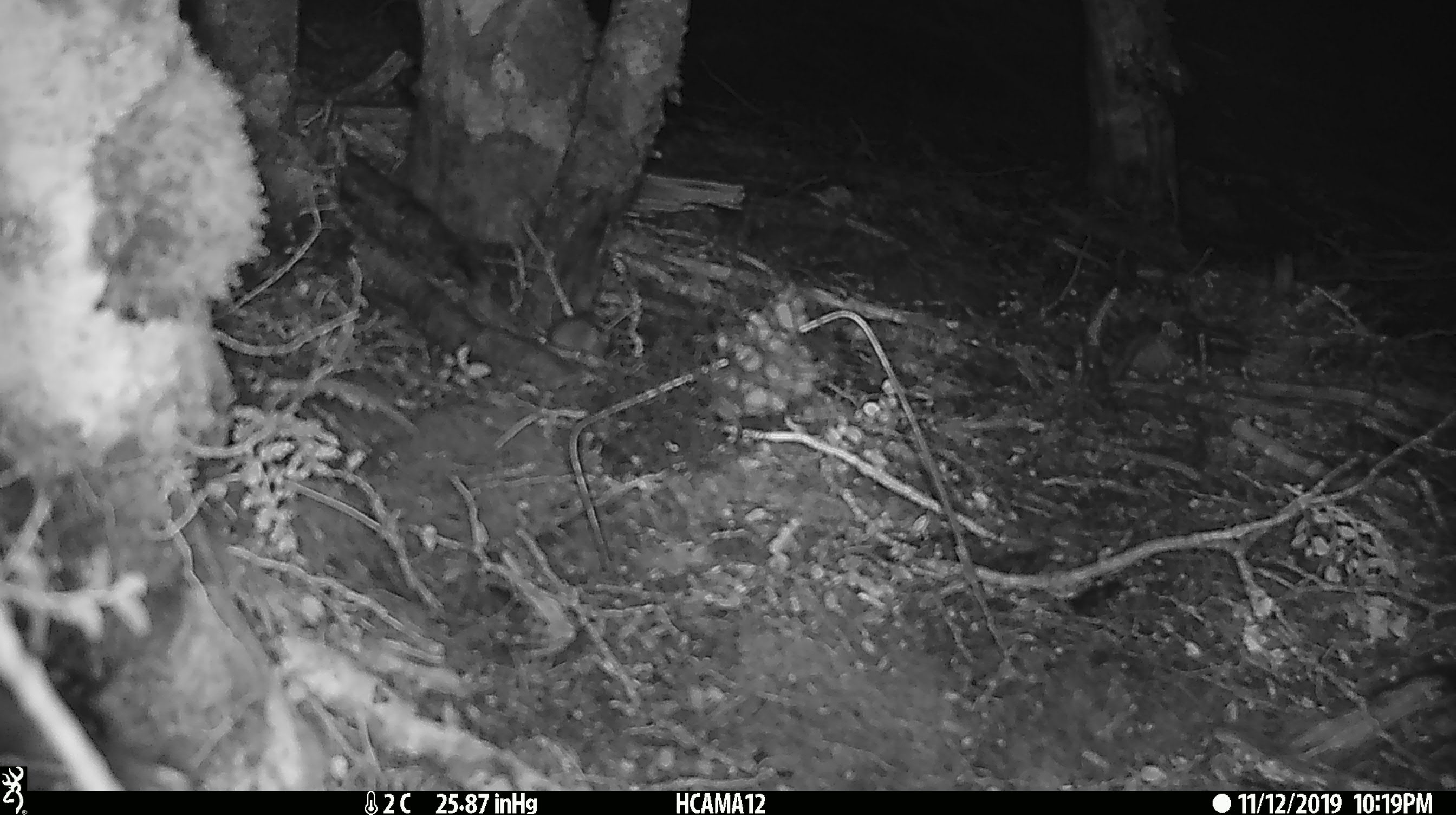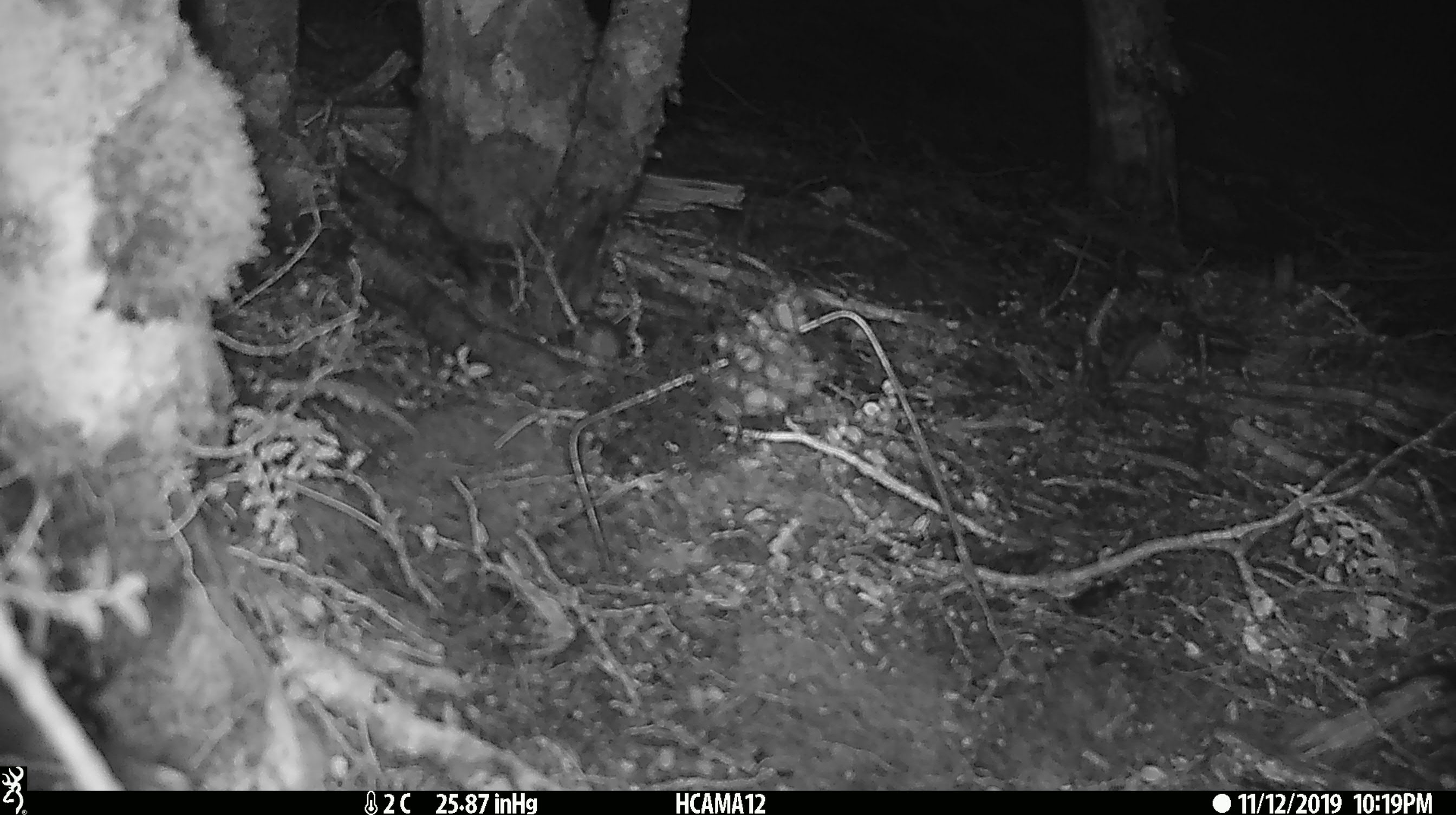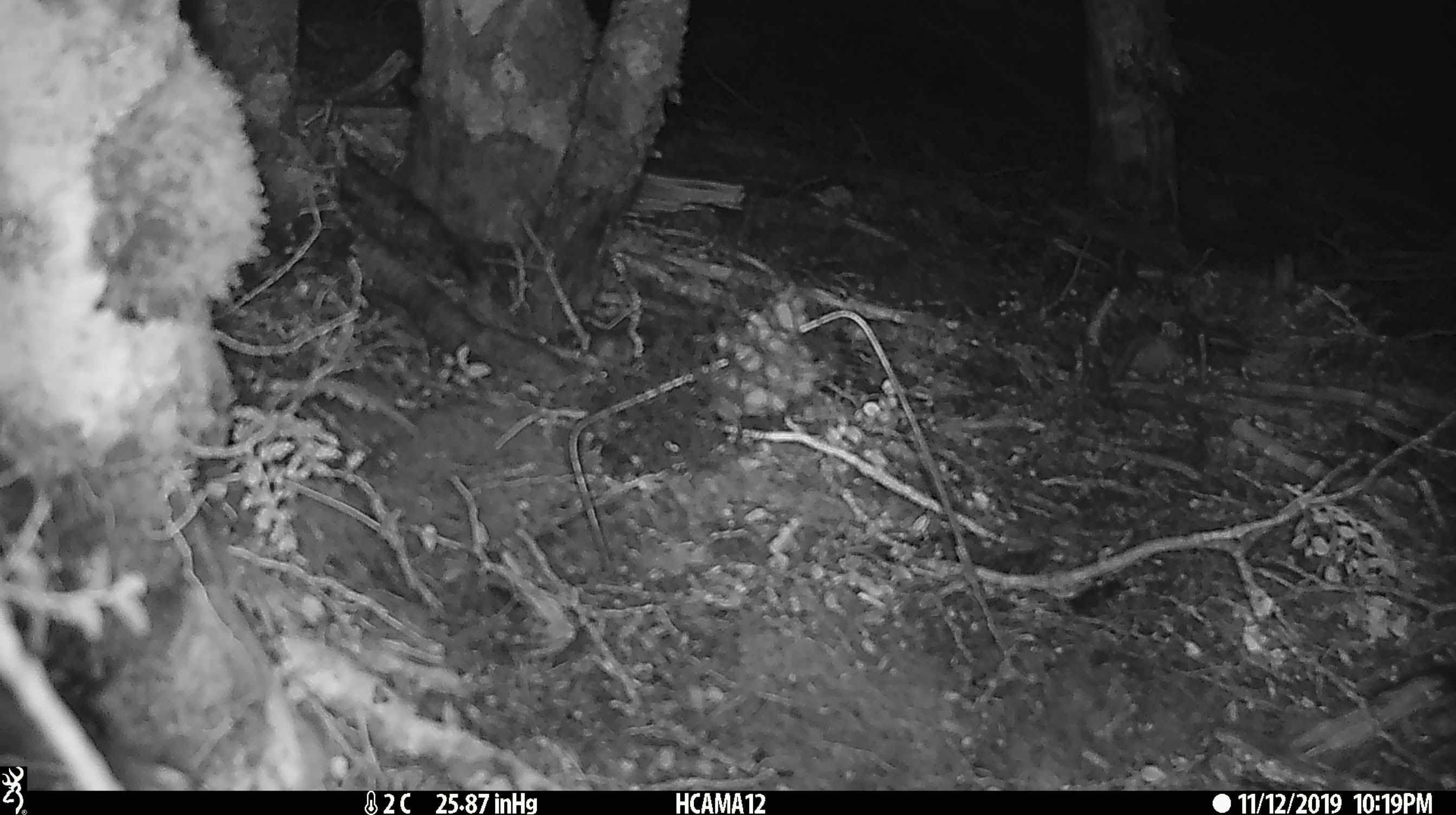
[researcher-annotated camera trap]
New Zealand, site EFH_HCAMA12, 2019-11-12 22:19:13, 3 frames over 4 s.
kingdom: Animalia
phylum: Chordata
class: Mammalia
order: Rodentia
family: Muridae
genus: Mus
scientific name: Mus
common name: mouse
Mouse (Mus).